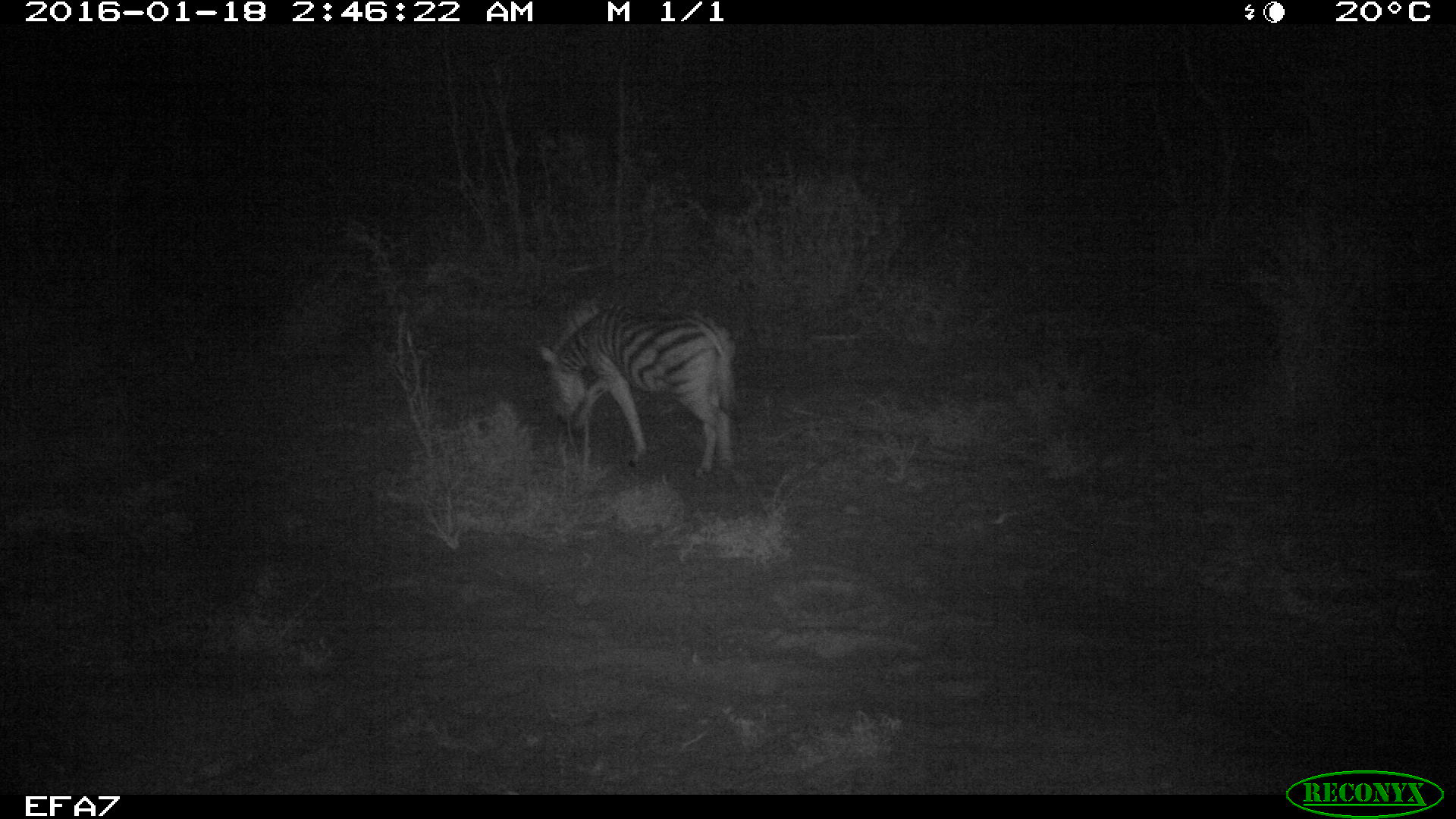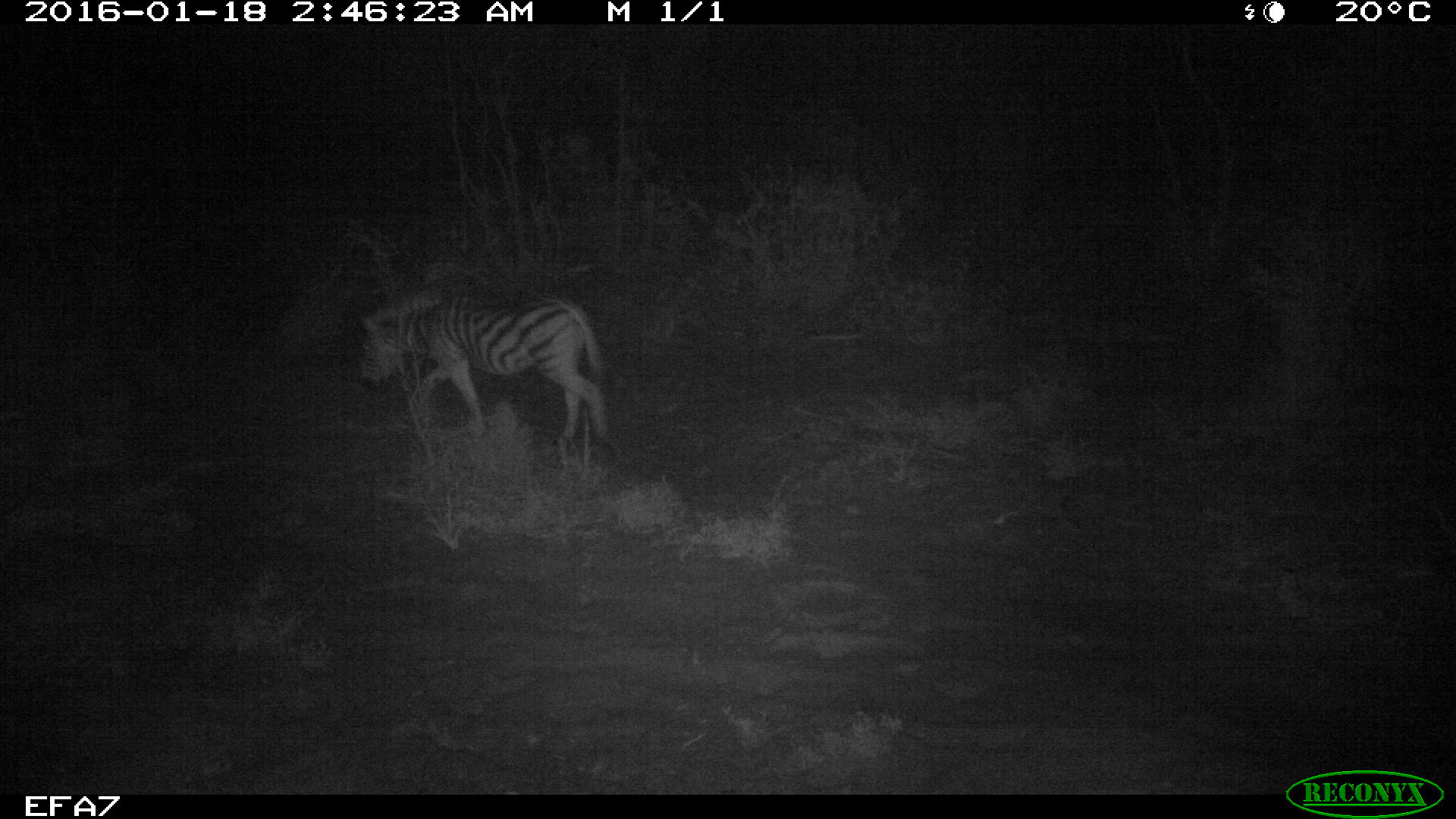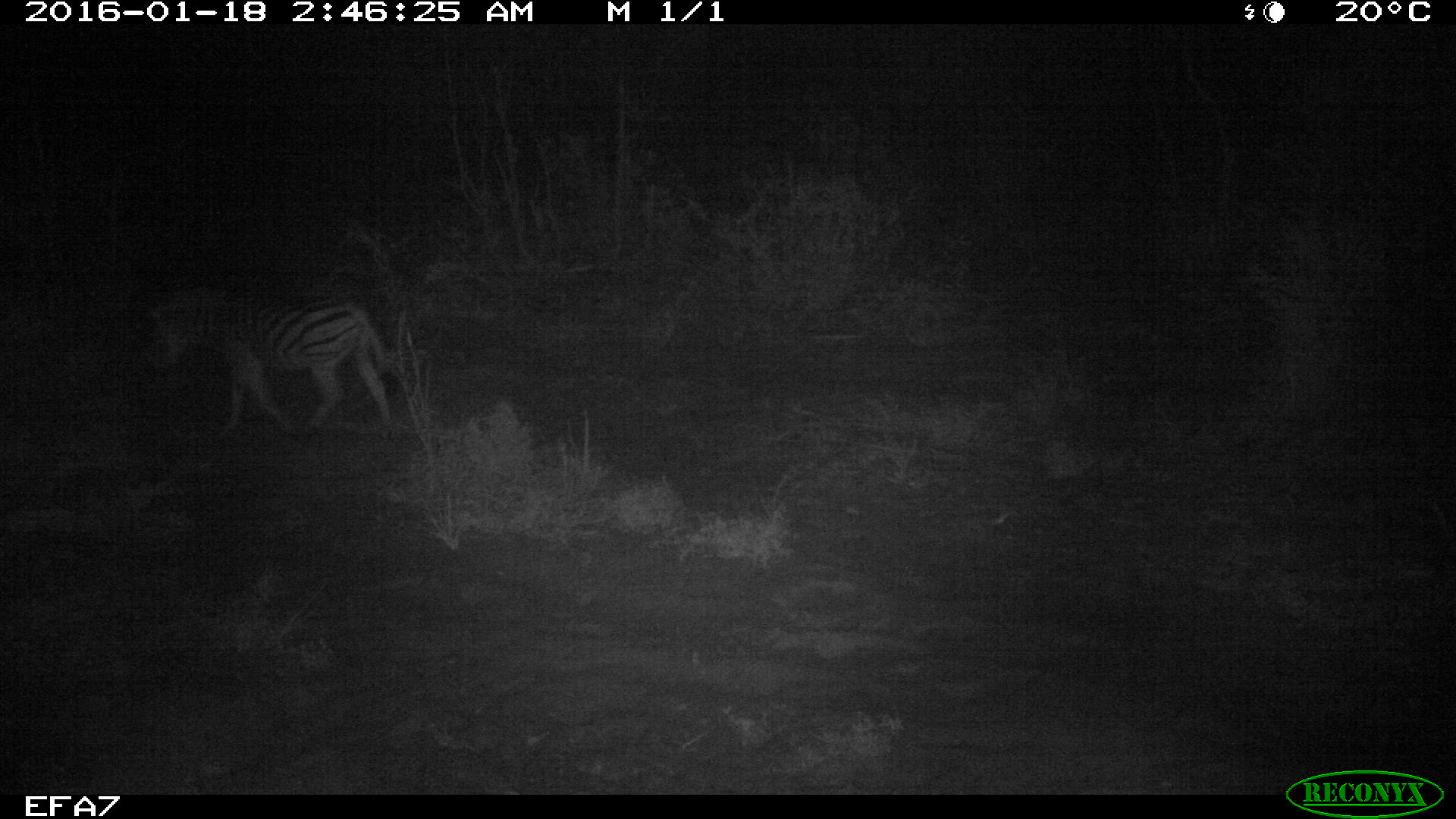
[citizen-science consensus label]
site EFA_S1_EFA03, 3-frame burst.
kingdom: Animalia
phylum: Chordata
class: Mammalia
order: Perissodactyla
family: Equidae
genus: Equus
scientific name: Equus quagga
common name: plains zebra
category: zebraplains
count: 1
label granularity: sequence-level